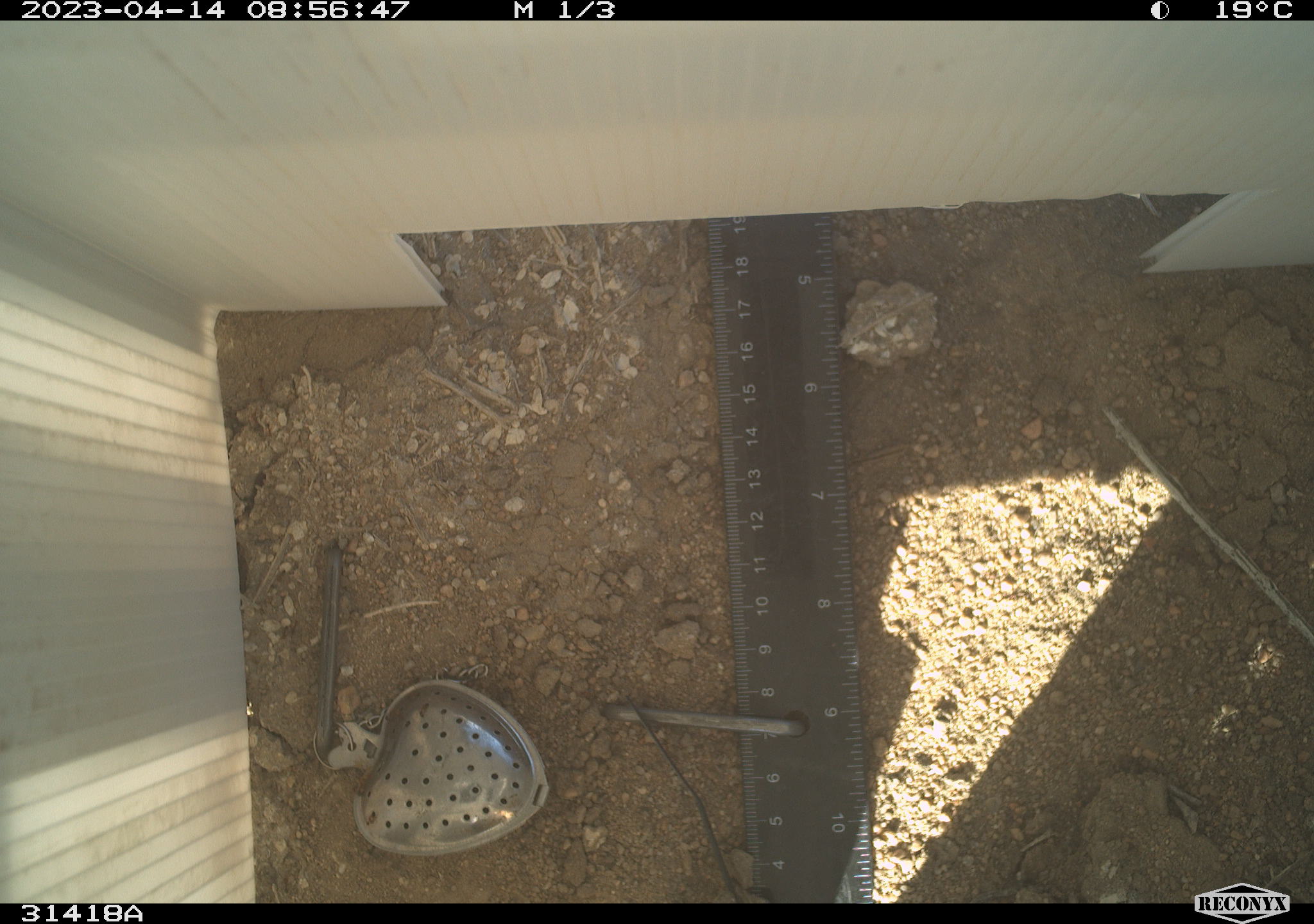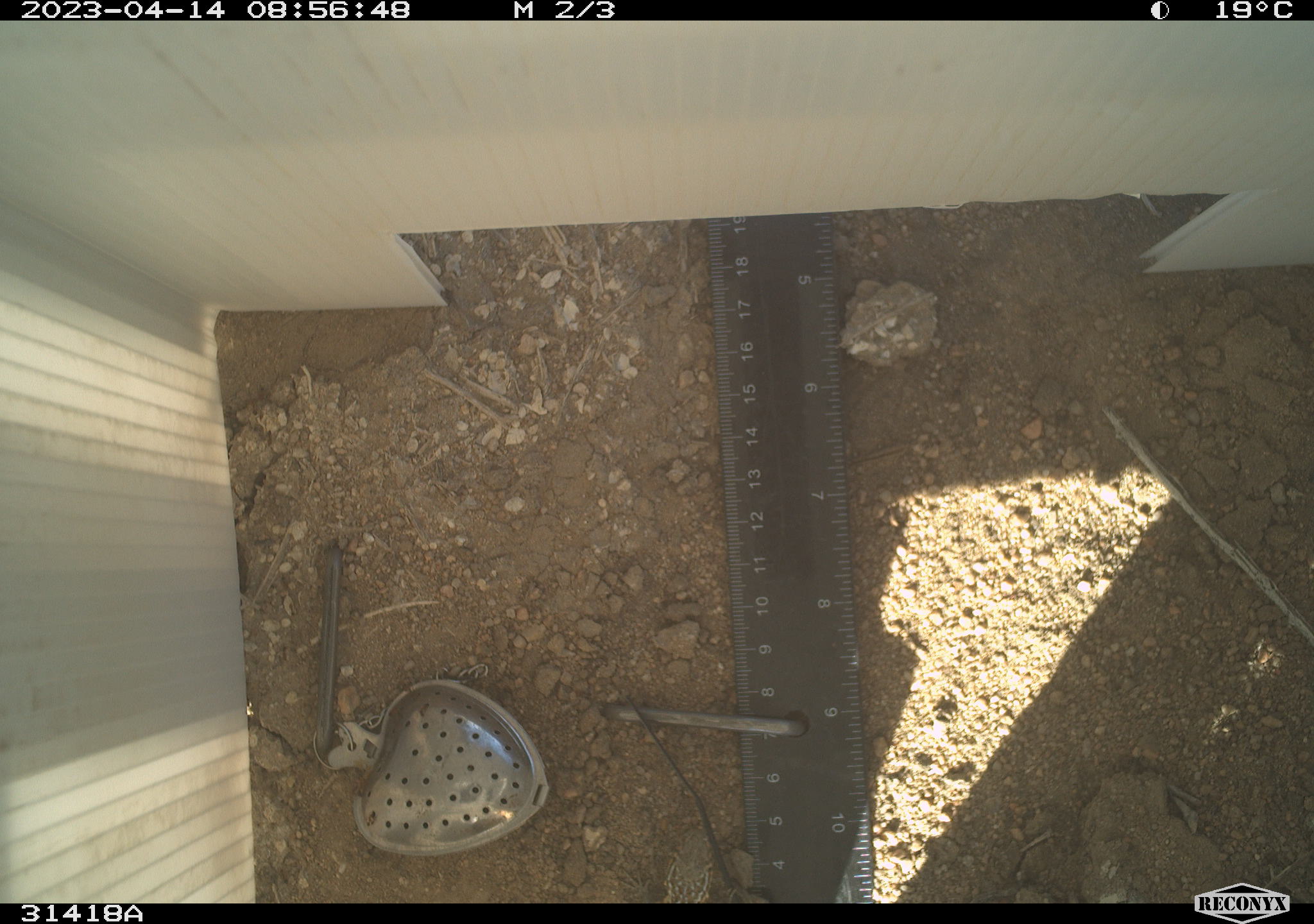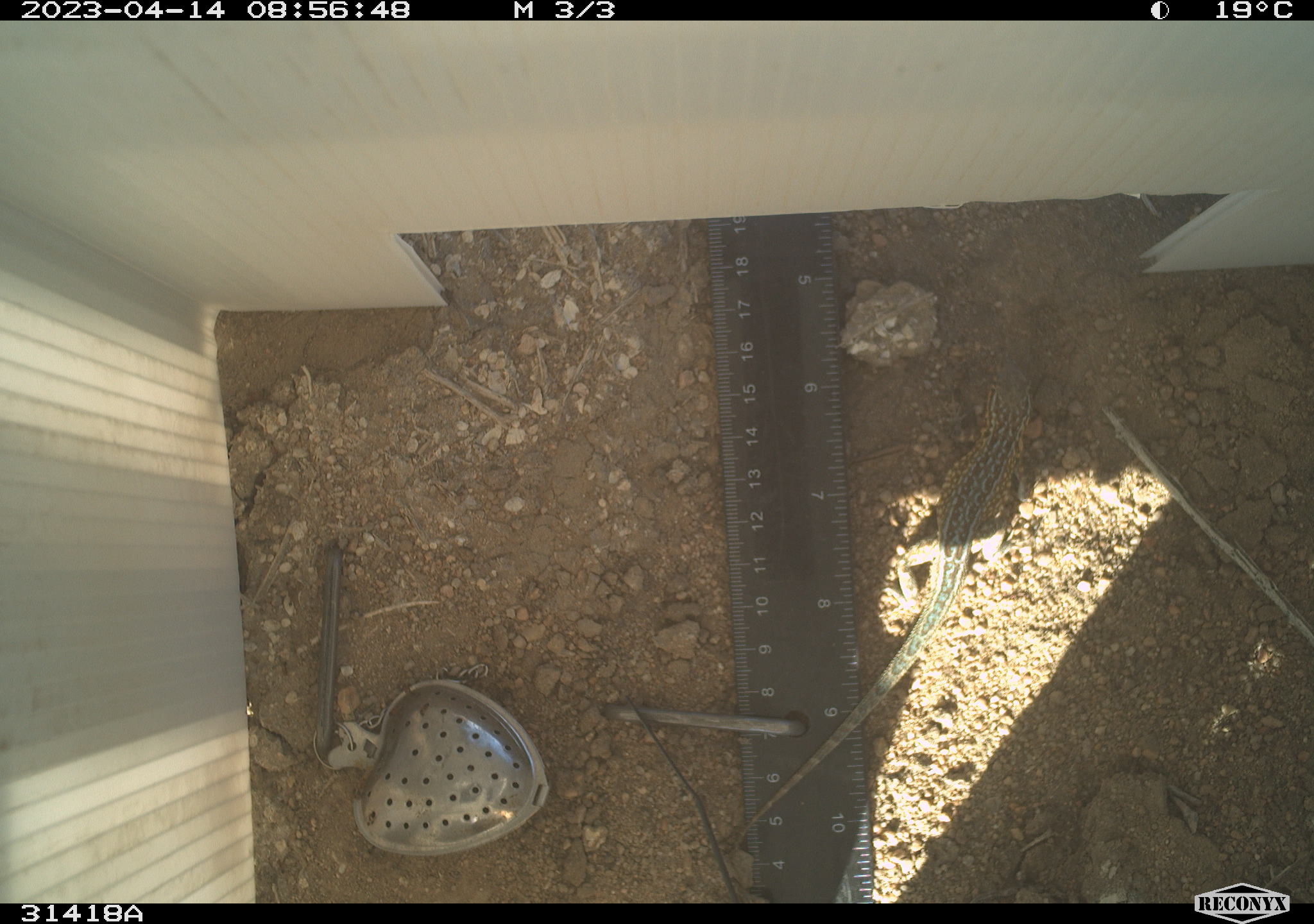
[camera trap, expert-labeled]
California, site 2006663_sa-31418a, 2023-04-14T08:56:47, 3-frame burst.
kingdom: Animalia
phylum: Chordata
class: Reptilia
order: Squamata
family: Phrynosomatidae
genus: Uta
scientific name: Uta stansburiana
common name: common side-blotched lizard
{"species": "common side-blotched lizard (Uta stansburiana)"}